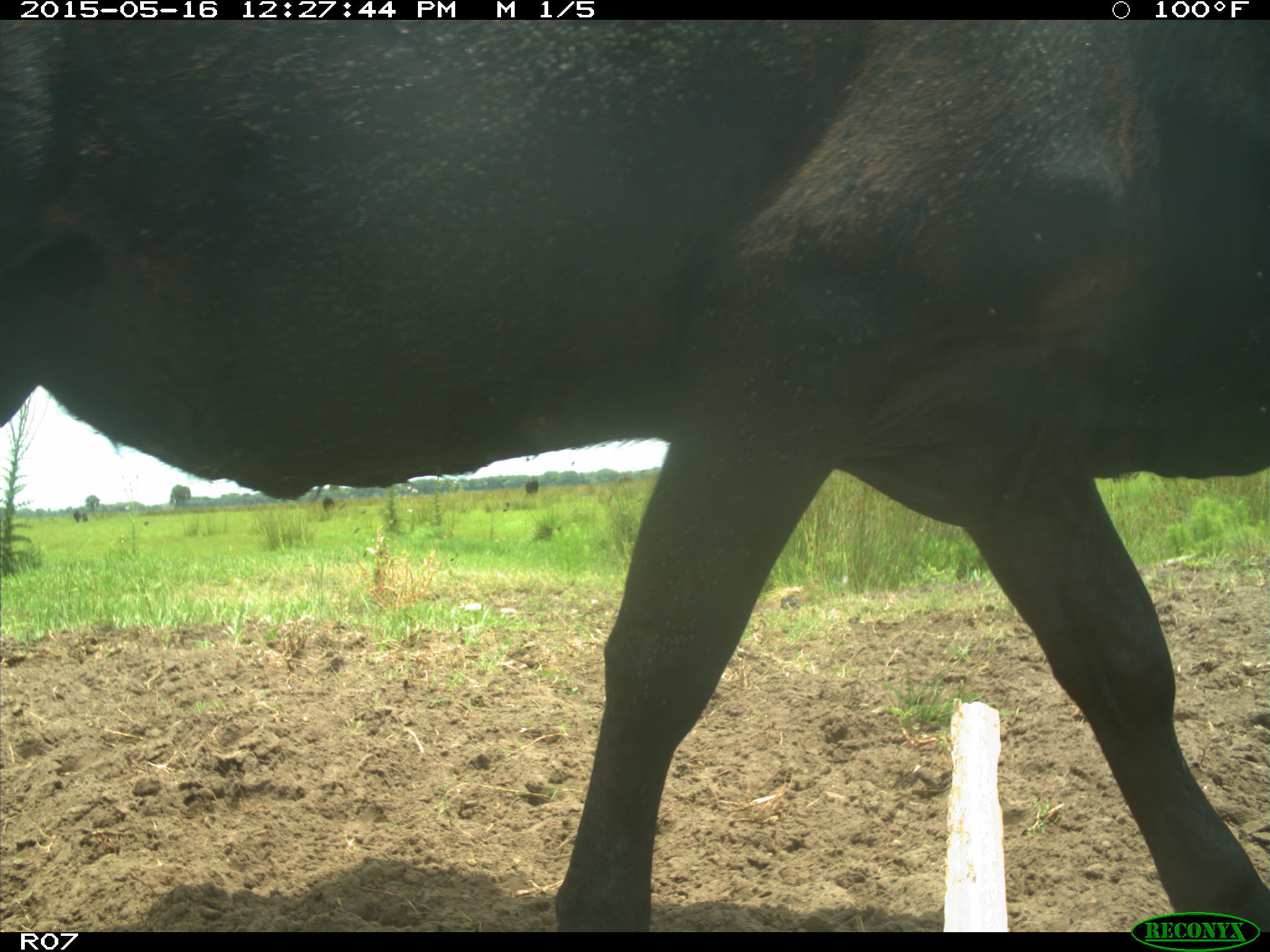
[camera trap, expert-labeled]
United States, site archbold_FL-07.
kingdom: Animalia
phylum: Chordata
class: Mammalia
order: Artiodactyla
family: Bovidae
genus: Bos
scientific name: Bos taurus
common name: domestic cow